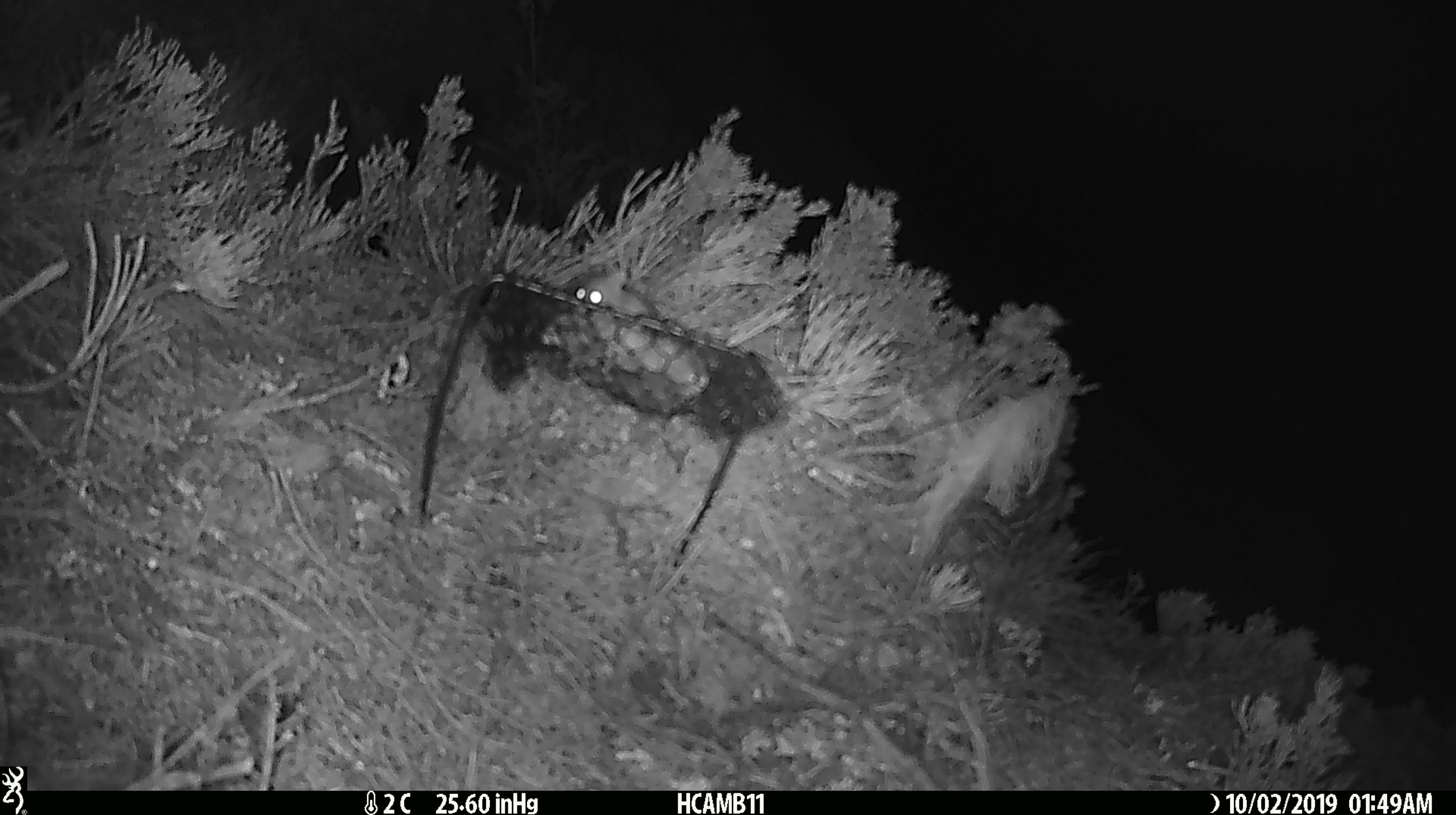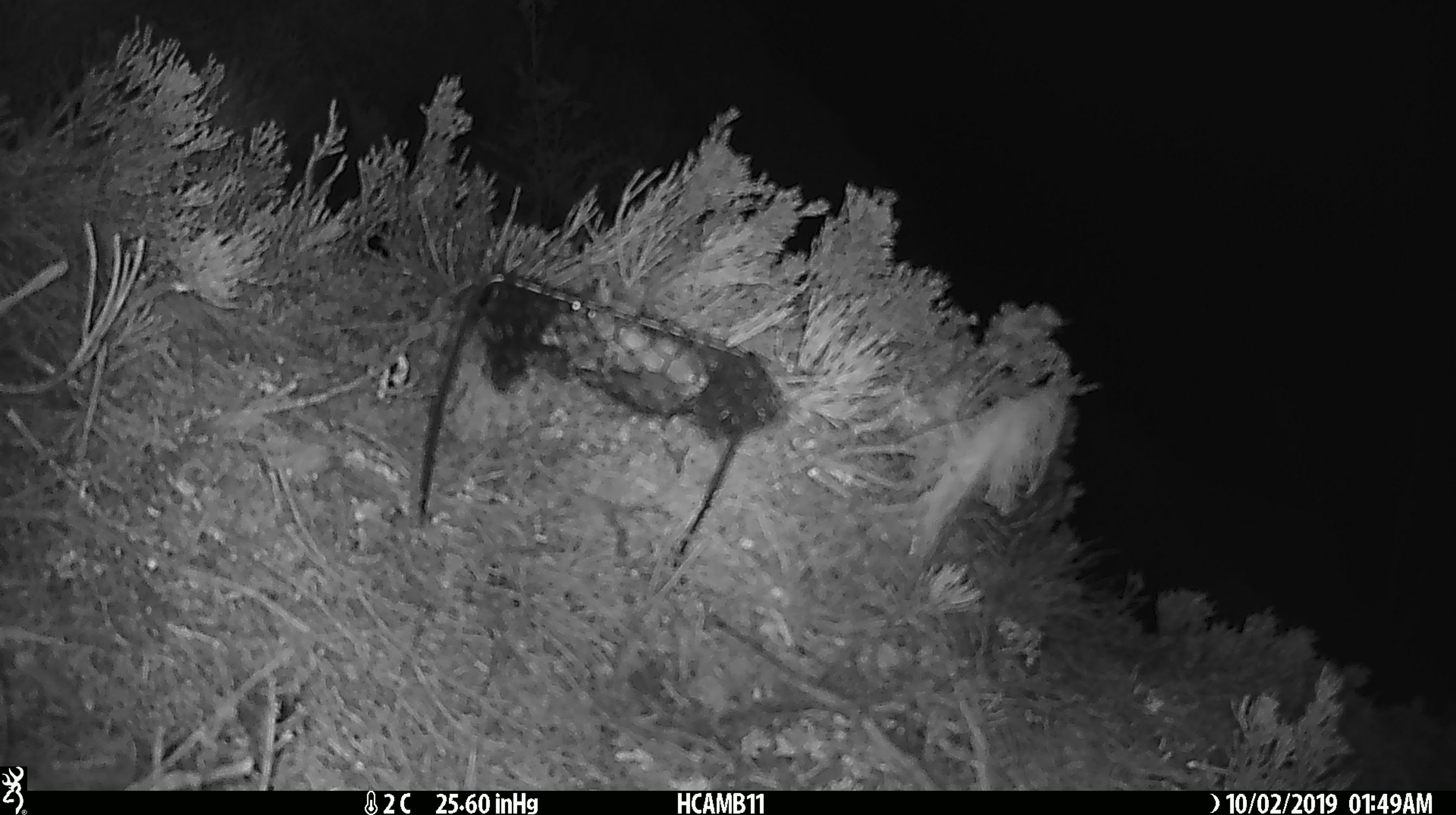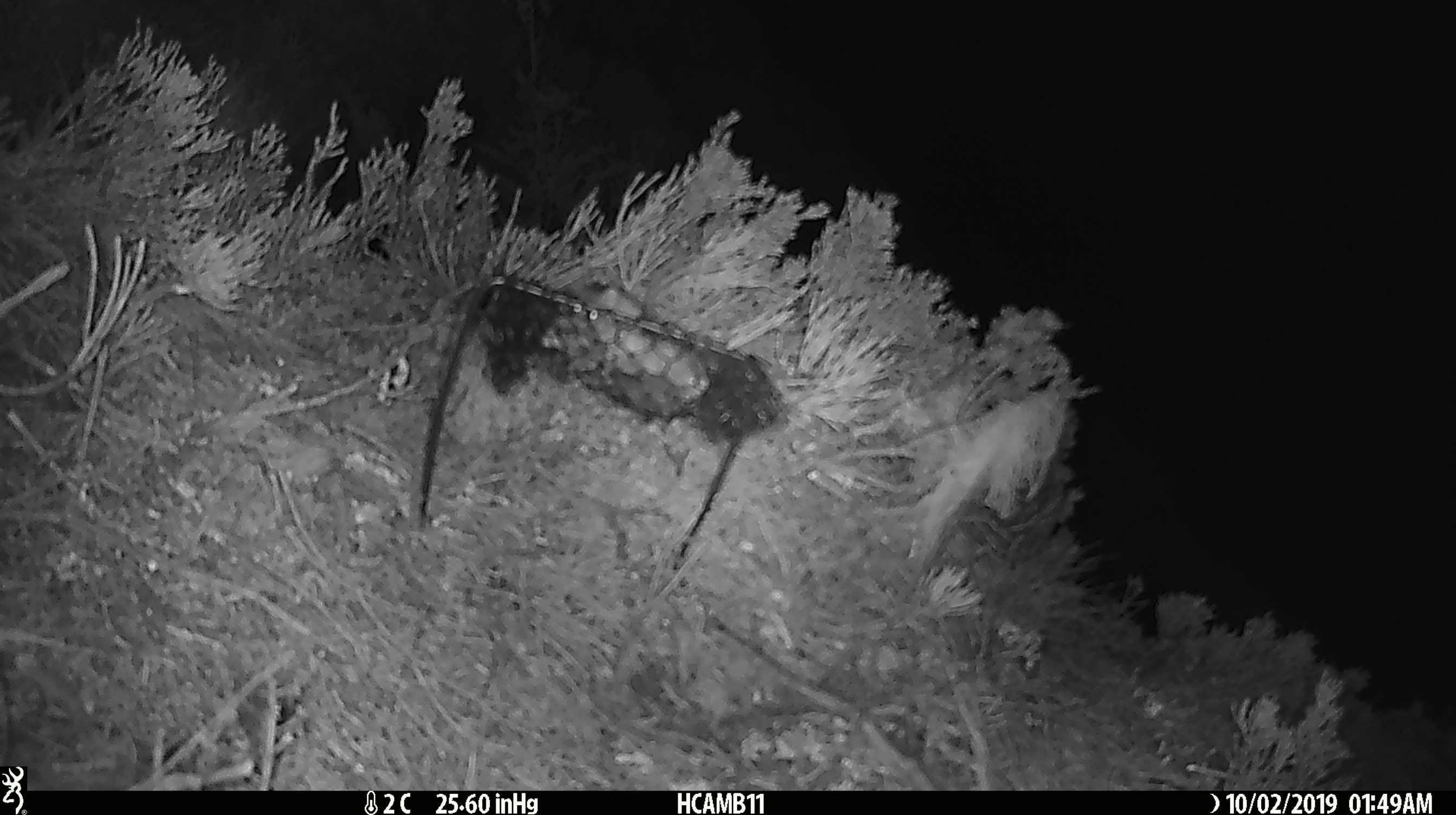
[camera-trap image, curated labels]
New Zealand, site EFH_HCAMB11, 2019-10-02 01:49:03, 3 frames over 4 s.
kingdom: Animalia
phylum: Chordata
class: Mammalia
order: Rodentia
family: Muridae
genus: Mus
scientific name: Mus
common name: mouse